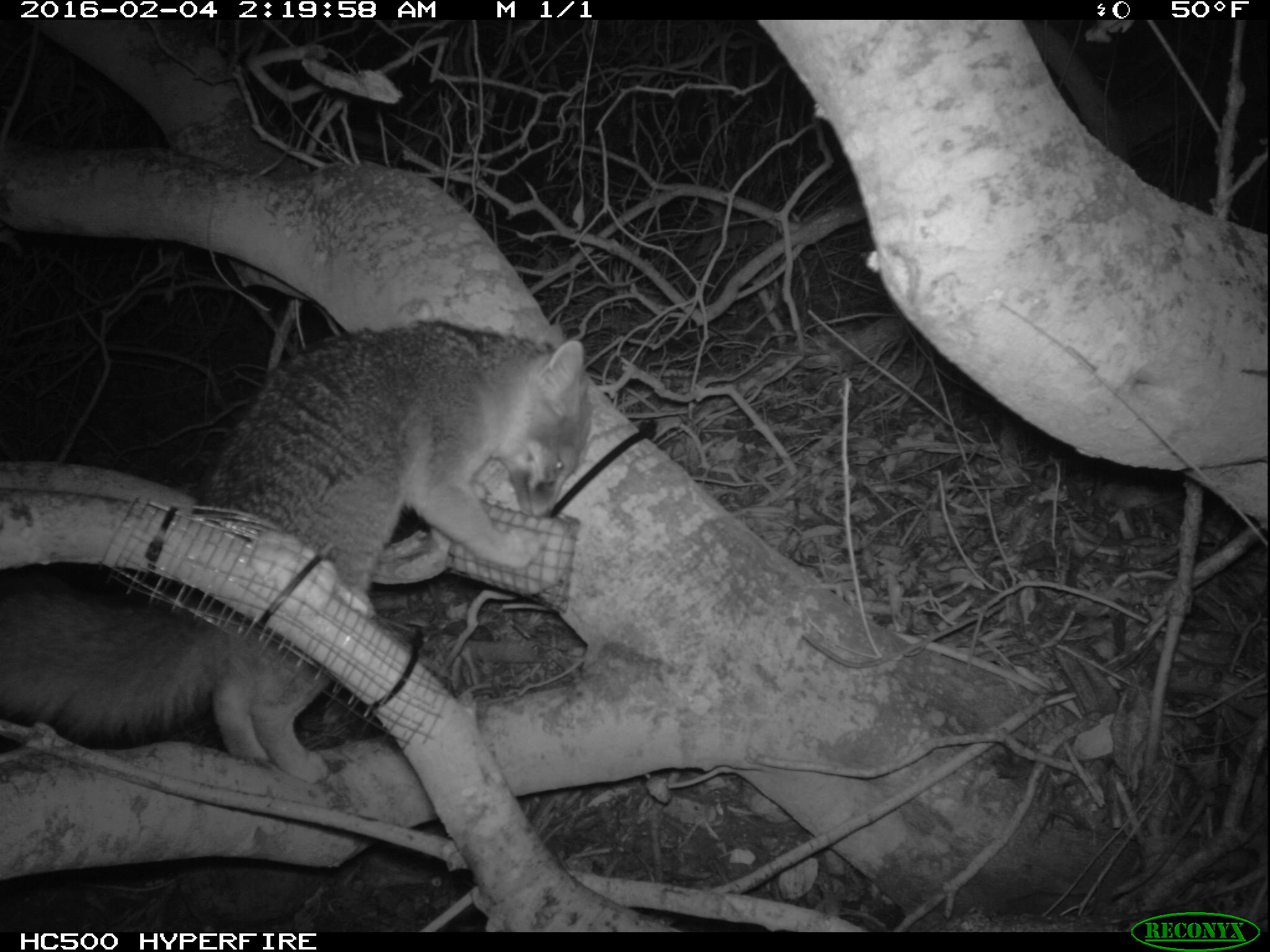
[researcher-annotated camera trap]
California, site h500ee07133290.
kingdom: Animalia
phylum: Chordata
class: Mammalia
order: Carnivora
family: Canidae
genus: Urocyon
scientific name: Urocyon littoralis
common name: island fox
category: fox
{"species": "fox (island fox) (Urocyon littoralis)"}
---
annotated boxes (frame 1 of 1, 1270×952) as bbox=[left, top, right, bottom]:
fox: bbox=[0, 304, 592, 783]